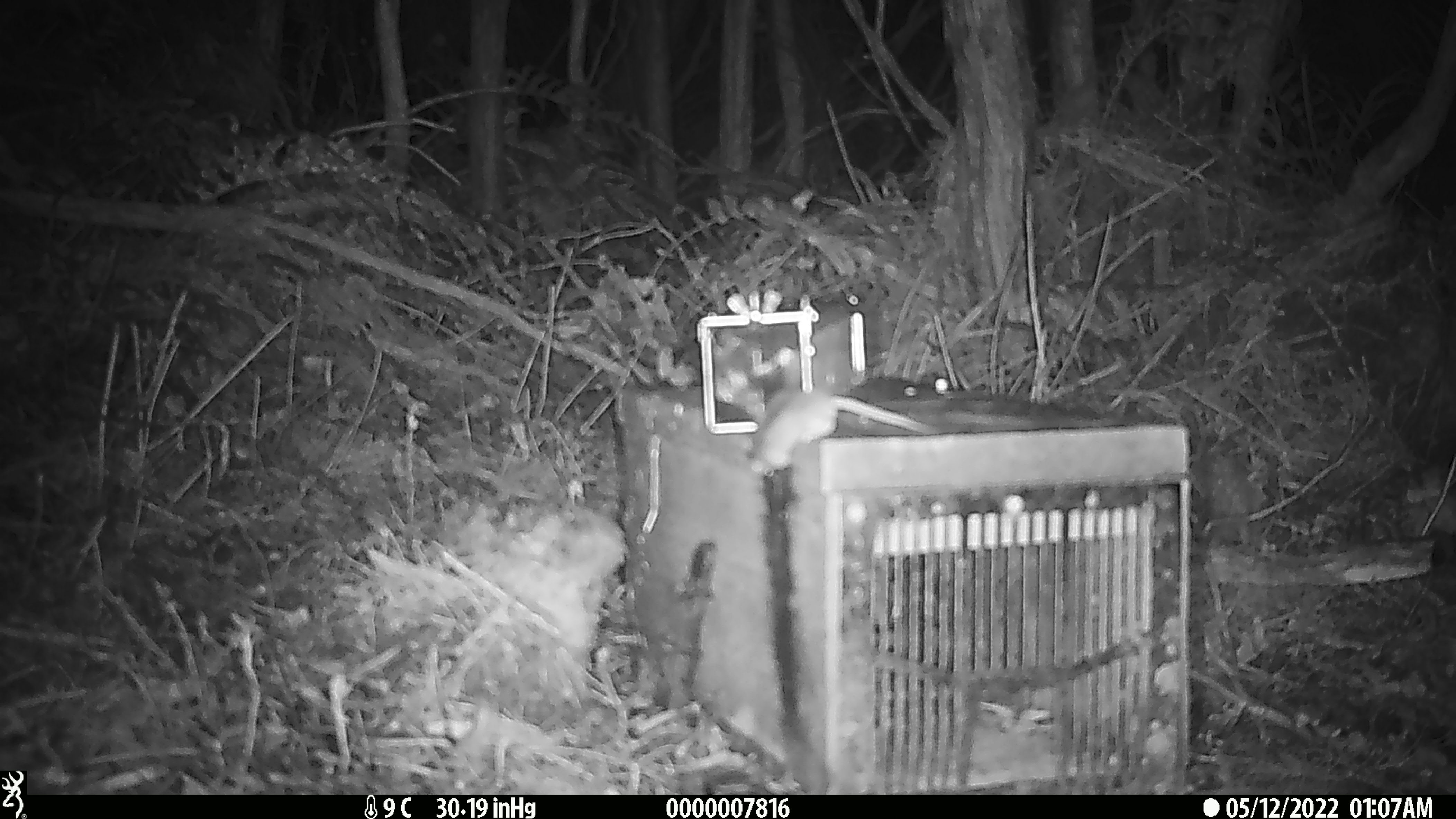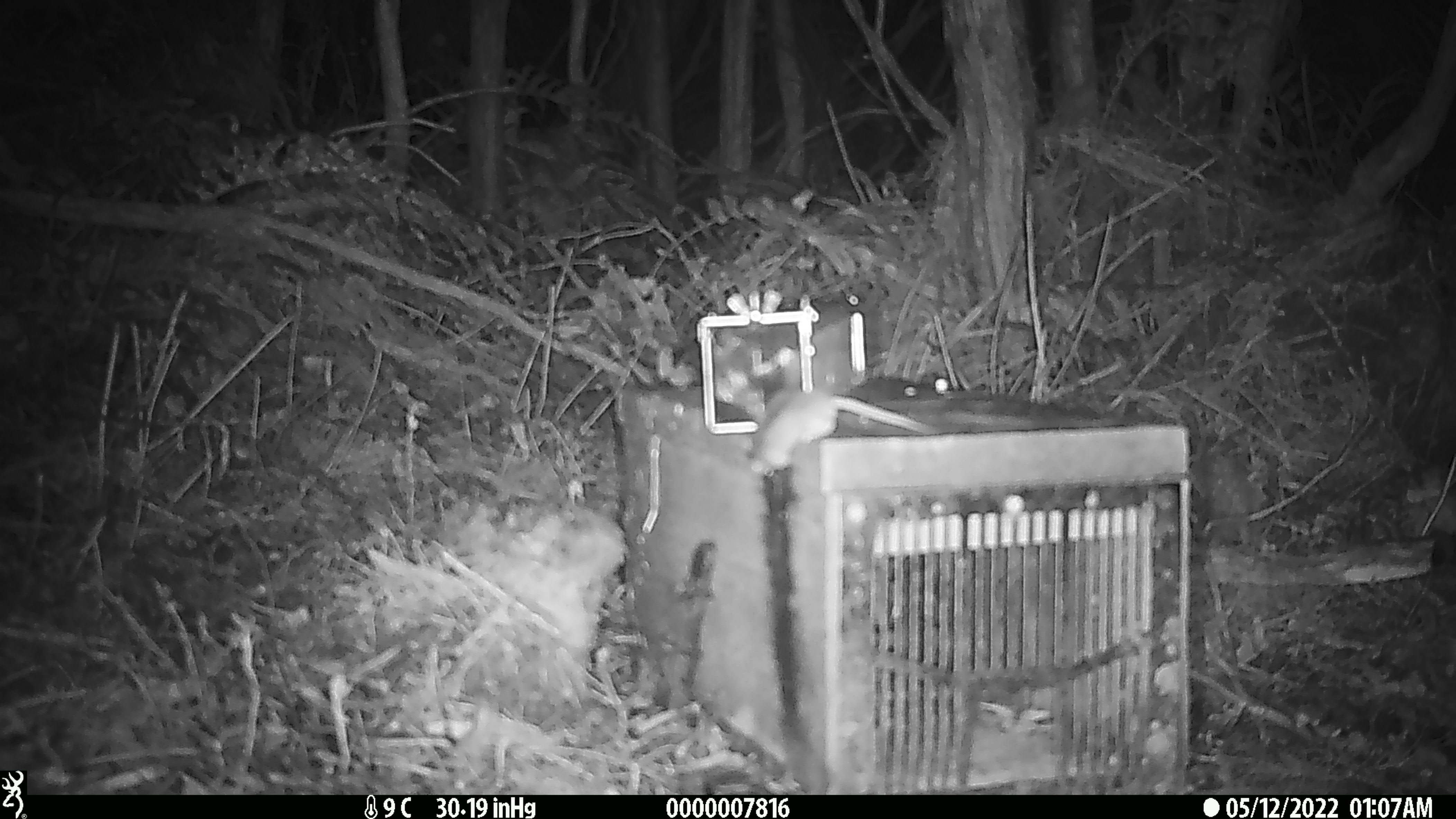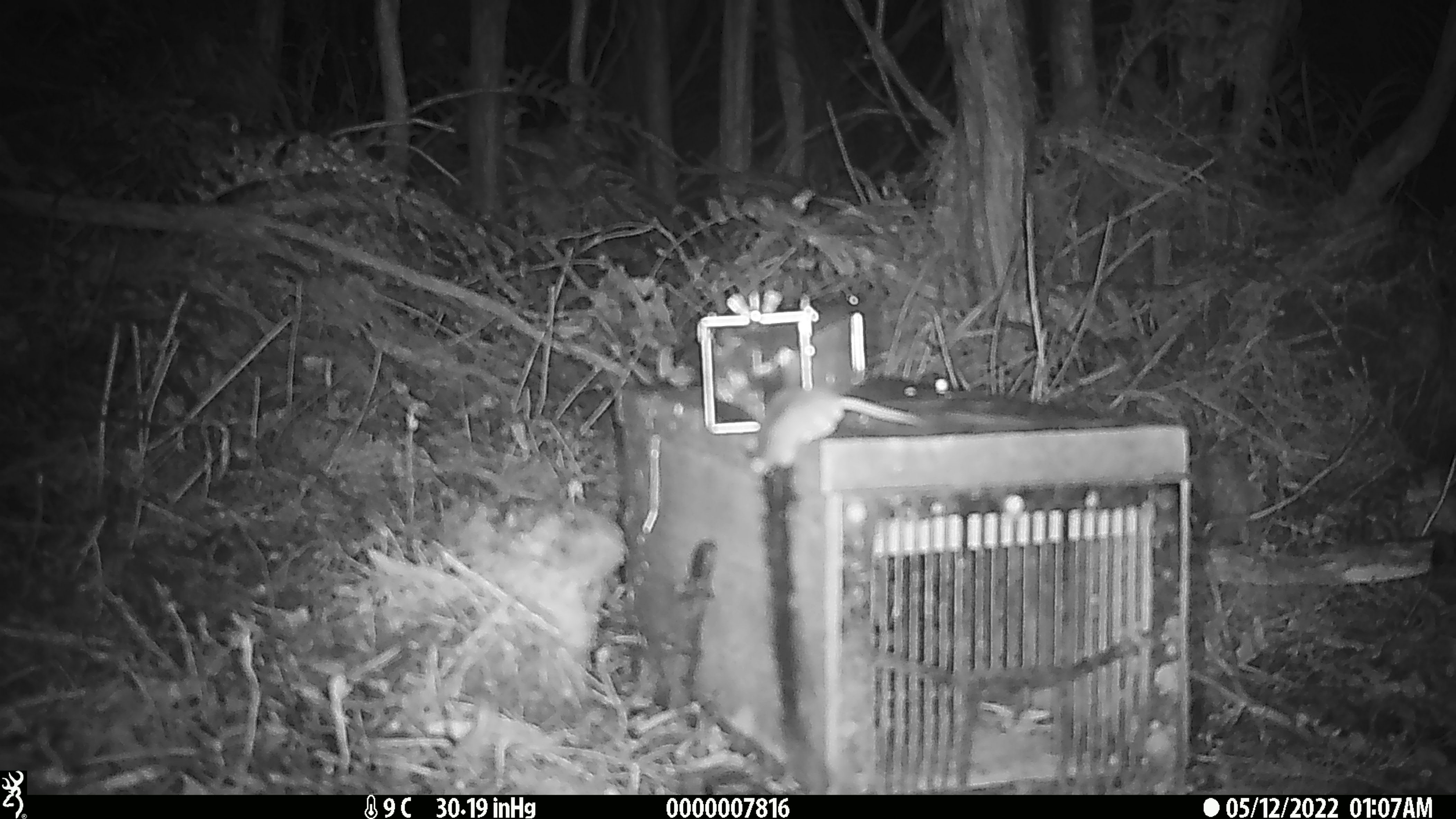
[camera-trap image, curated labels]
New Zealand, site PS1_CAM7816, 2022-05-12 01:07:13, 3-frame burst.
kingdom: Animalia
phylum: Chordata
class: Mammalia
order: Rodentia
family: Muridae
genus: Mus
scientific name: Mus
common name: mouse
Mouse (Mus).